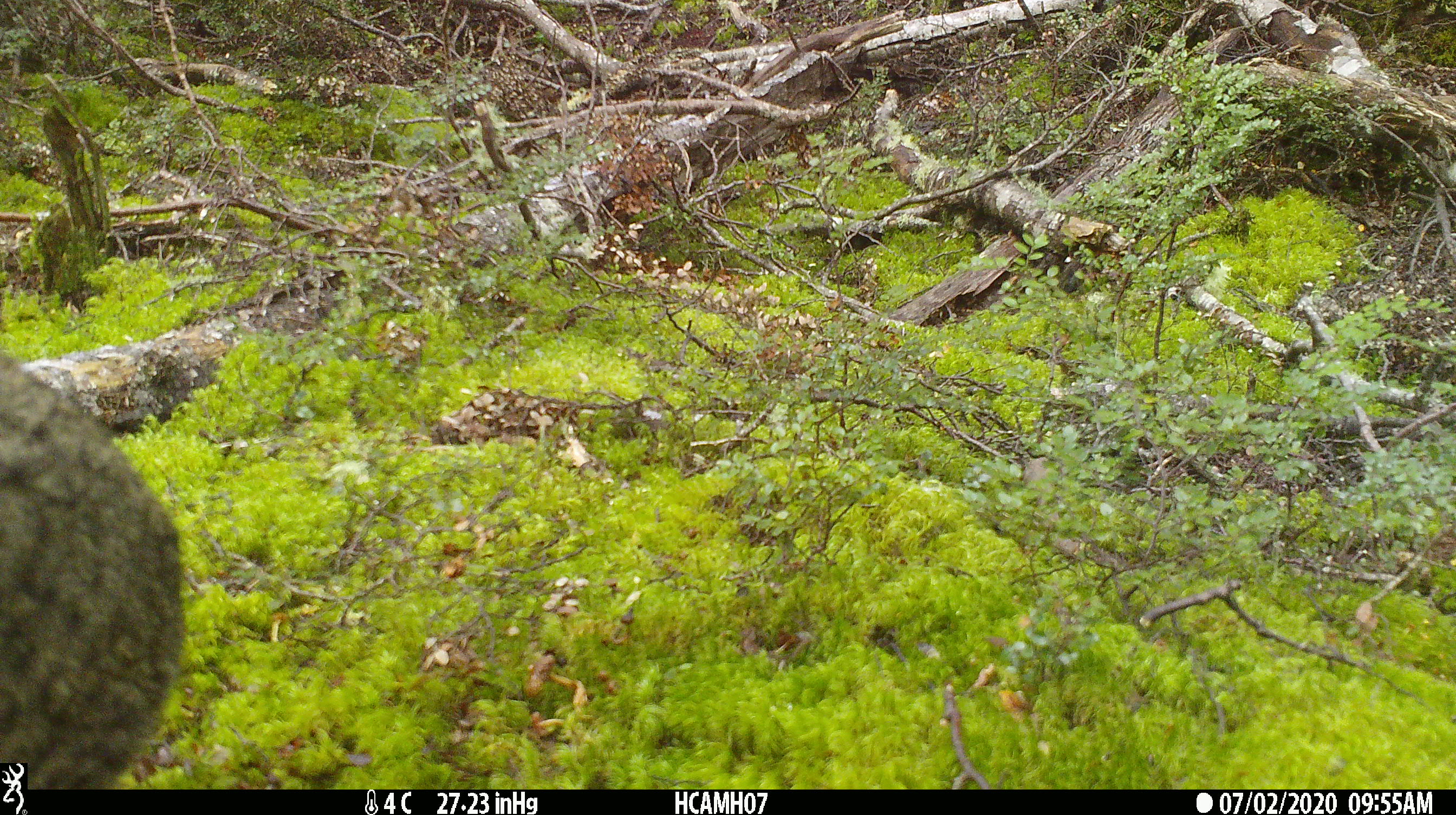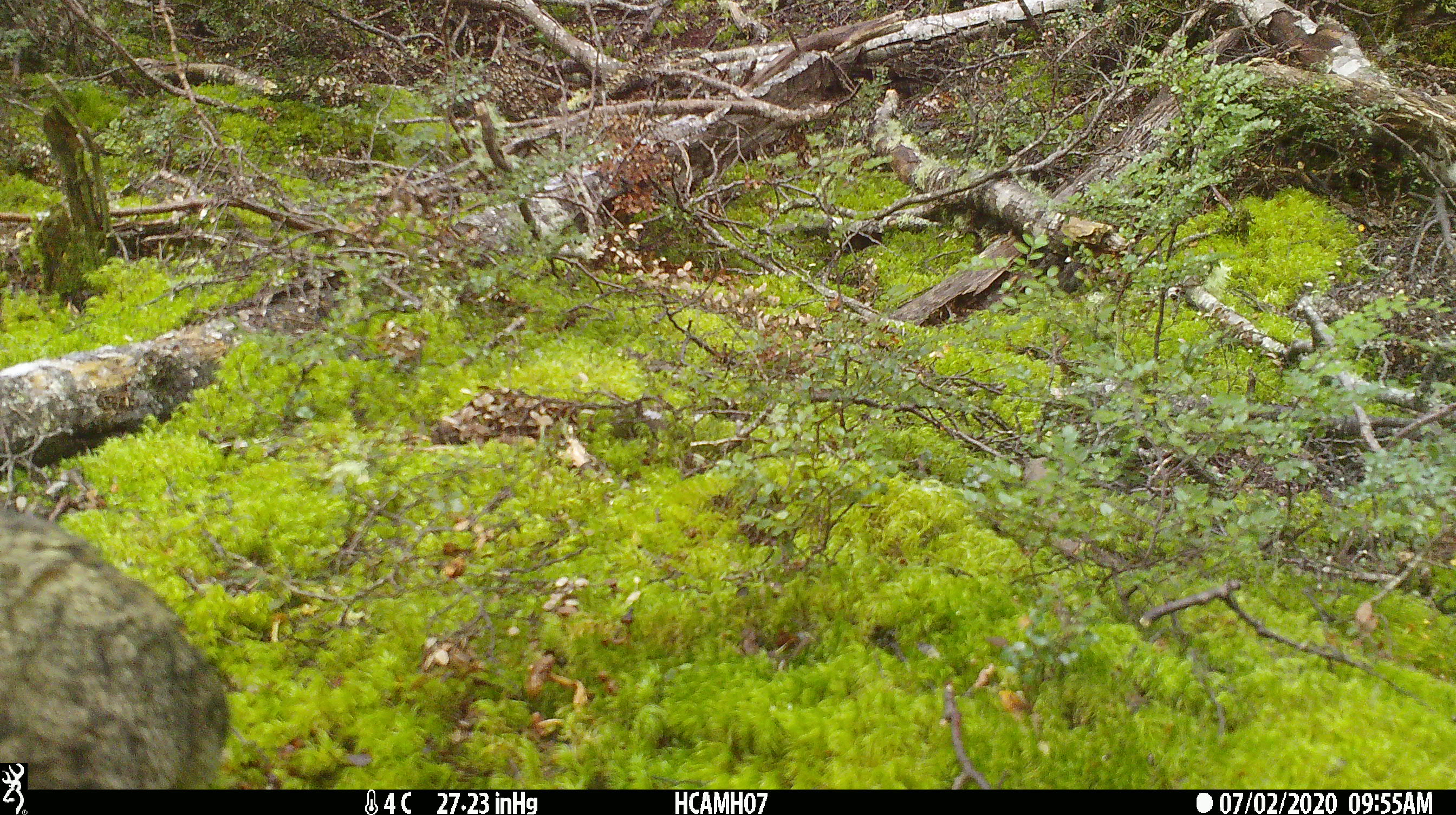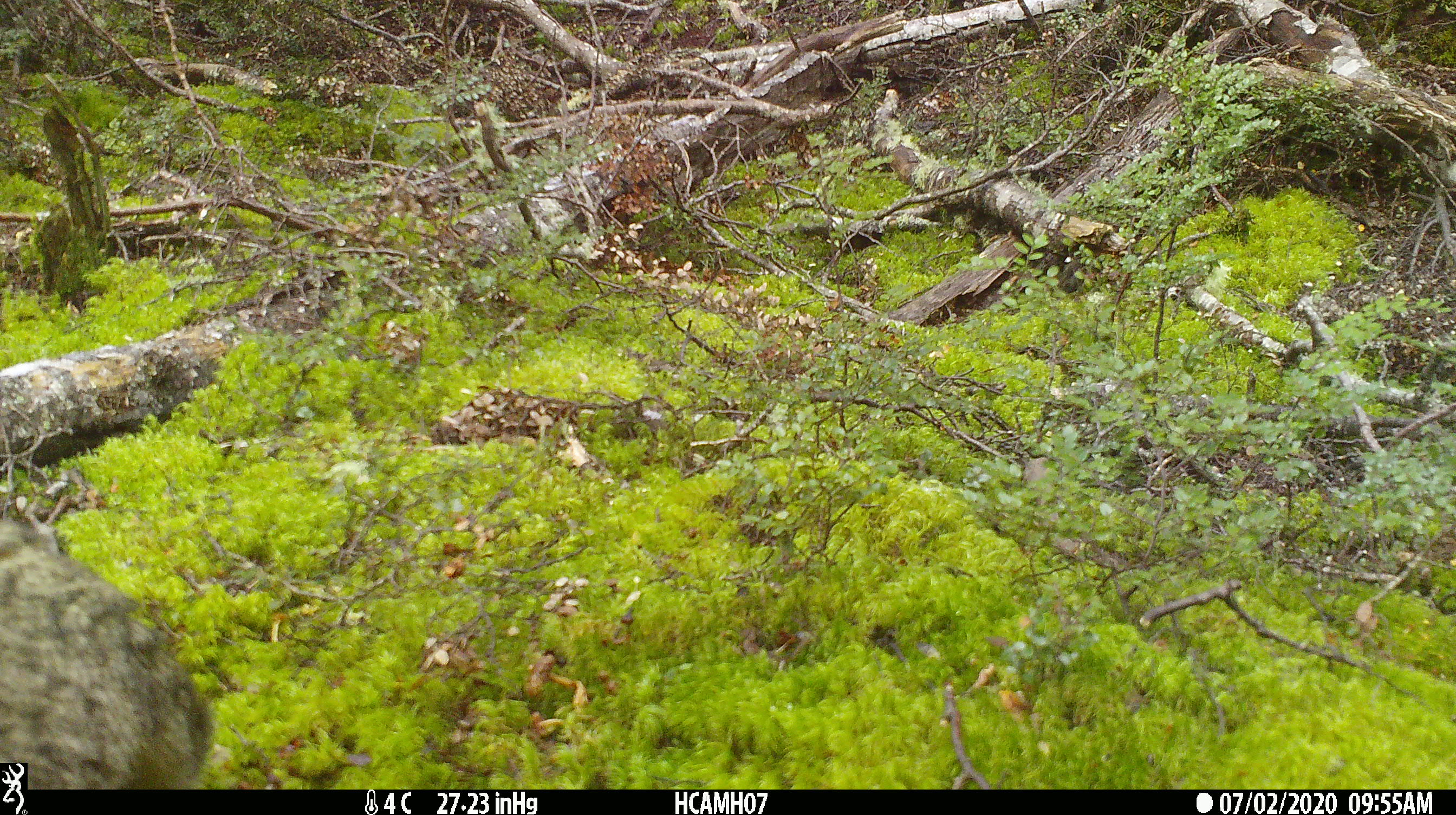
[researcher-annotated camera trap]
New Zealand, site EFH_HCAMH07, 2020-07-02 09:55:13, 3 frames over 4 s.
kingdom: Animalia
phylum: Chordata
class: Mammalia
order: Carnivora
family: Felidae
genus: Felis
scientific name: Felis catus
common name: domestic cat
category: cat